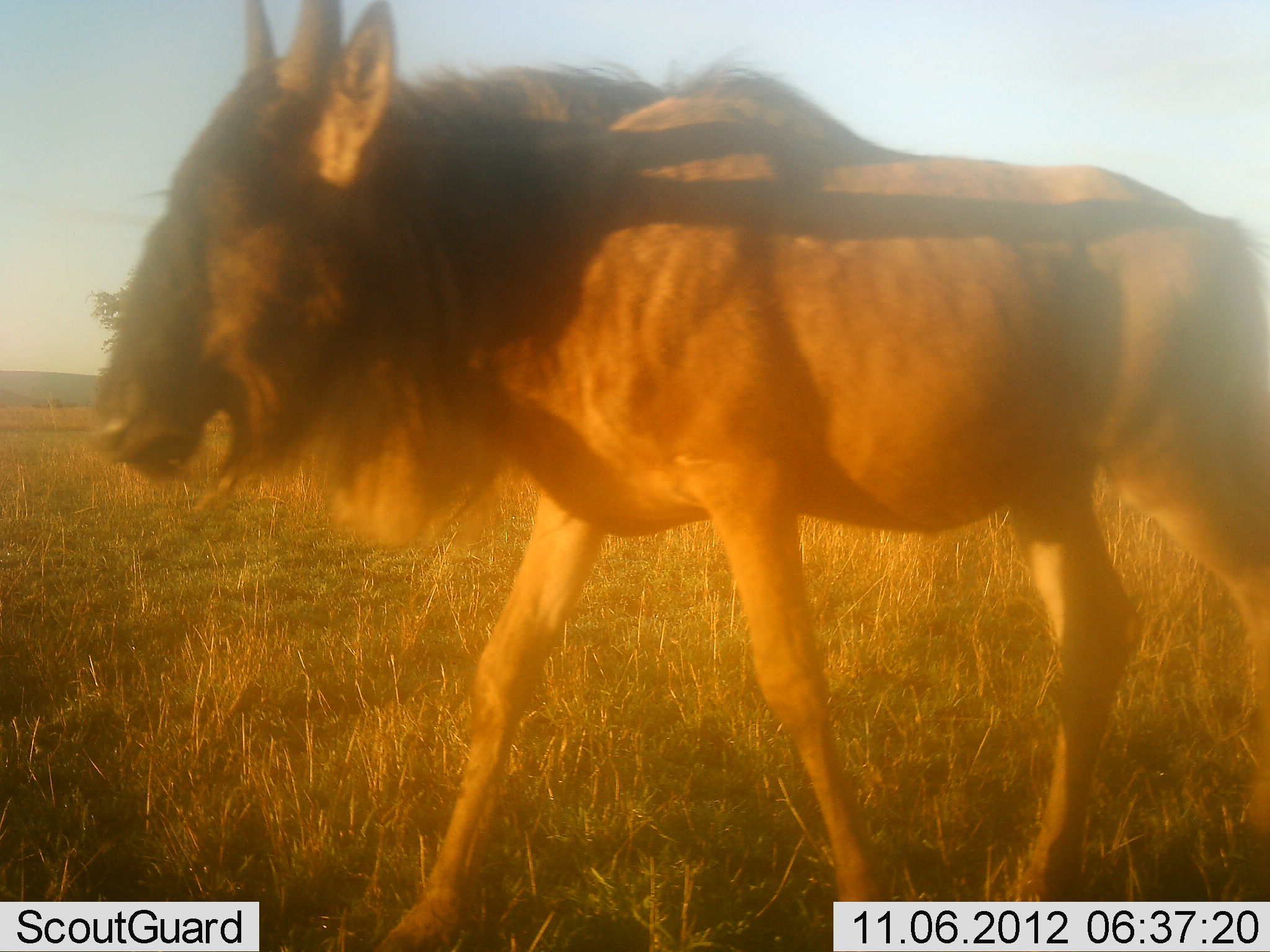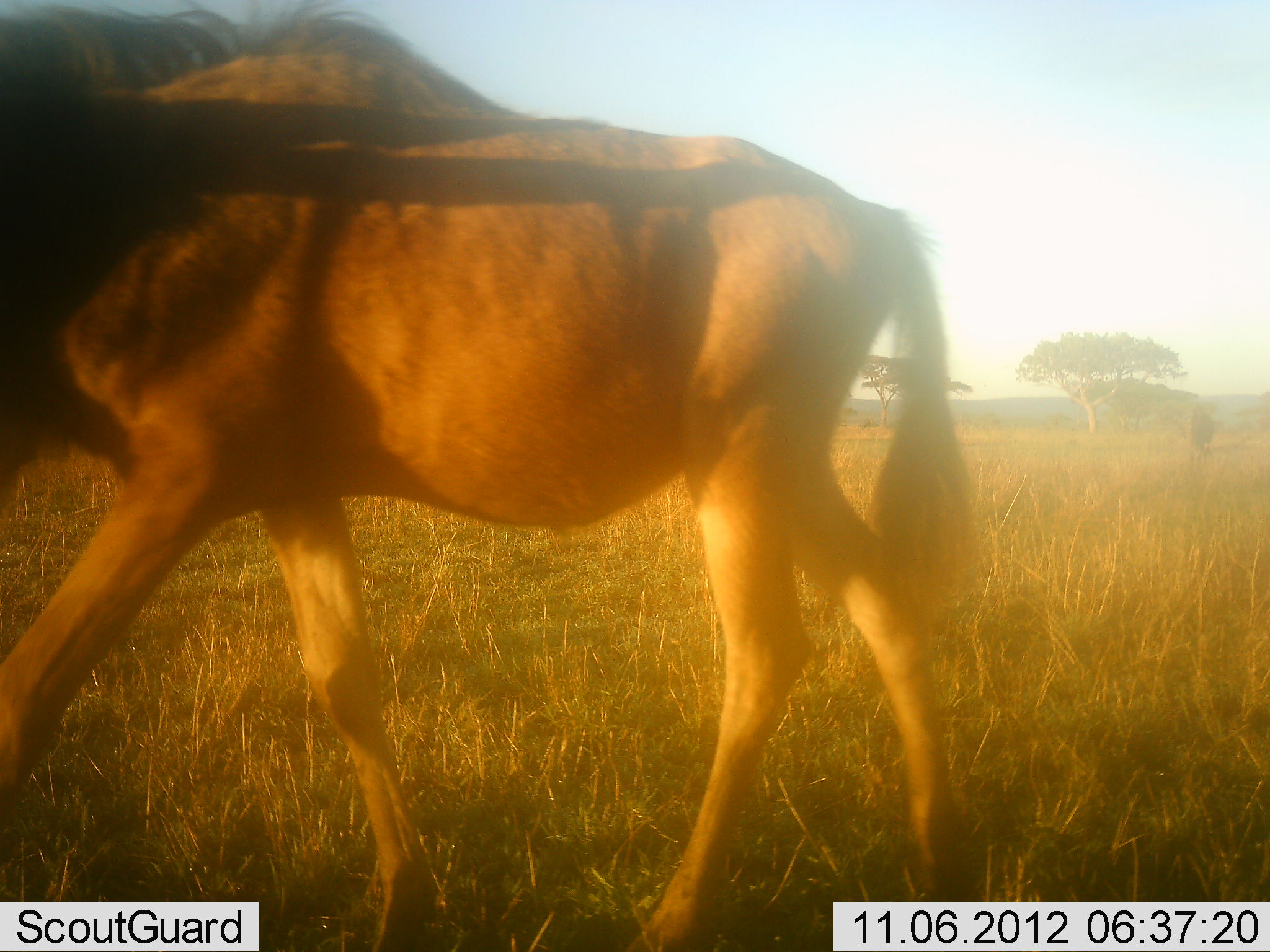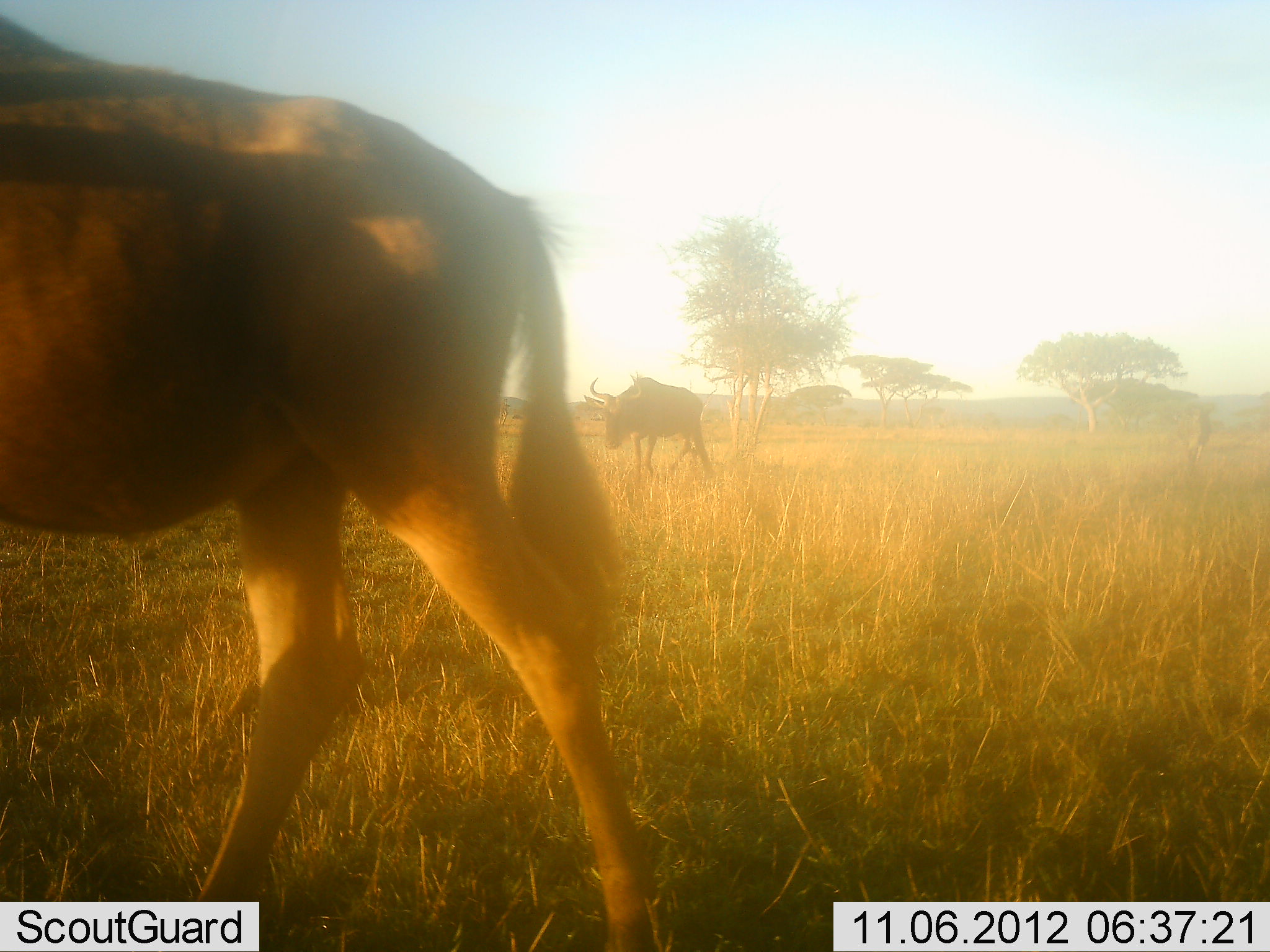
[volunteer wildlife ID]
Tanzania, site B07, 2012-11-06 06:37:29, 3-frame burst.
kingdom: Animalia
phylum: Chordata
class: Mammalia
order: Artiodactyla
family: Bovidae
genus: Connochaetes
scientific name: Connochaetes taurinus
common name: blue wildebeest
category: wildebeest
Wildebeest (blue wildebeest) (Connochaetes taurinus), count 1. Behavior (volunteer vote fractions): standing 0%, resting 0%, moving 100%, interacting 0%. Young present (vote fraction): 0%. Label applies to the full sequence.